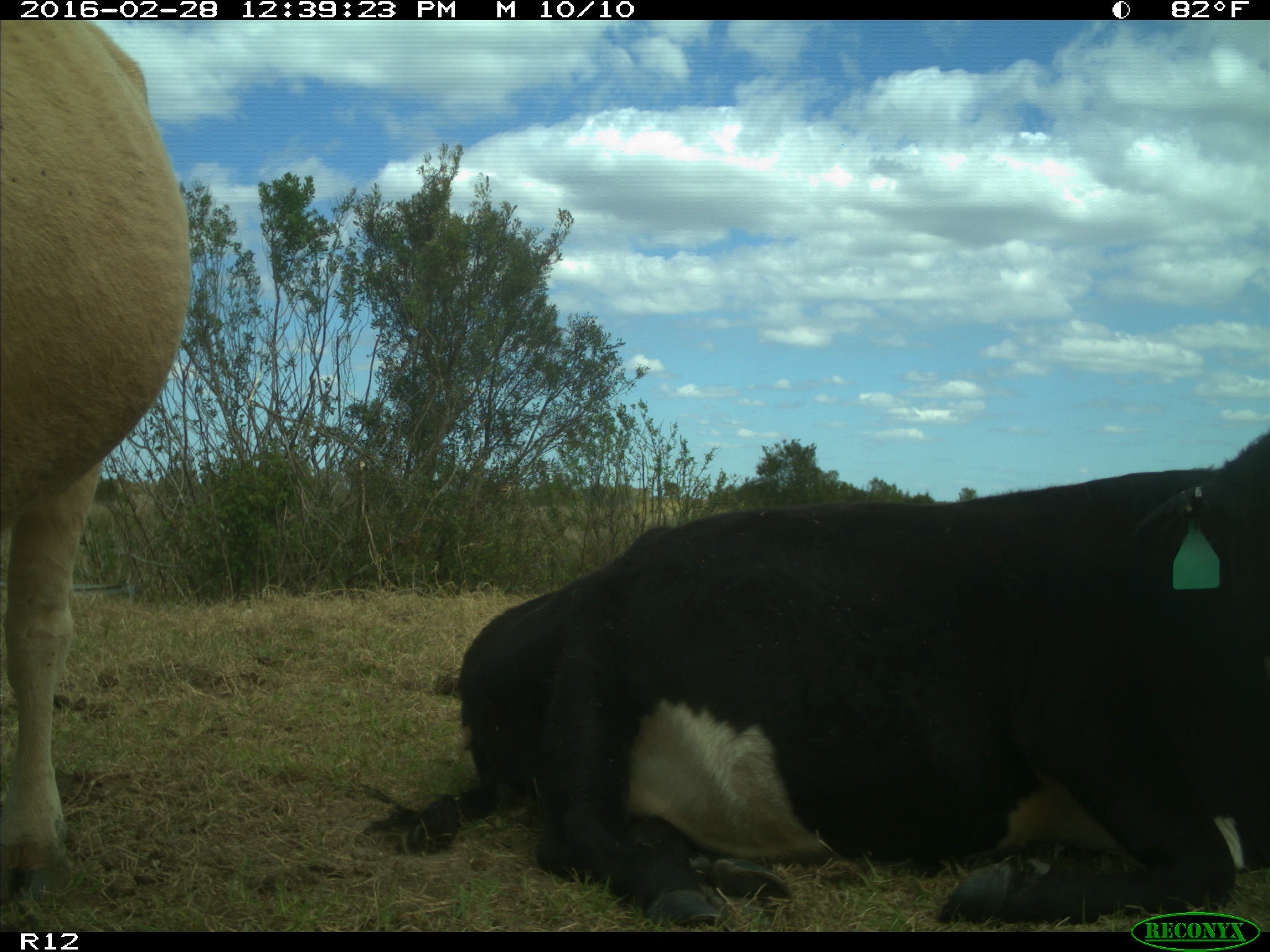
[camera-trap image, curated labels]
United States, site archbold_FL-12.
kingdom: Animalia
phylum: Chordata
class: Mammalia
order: Artiodactyla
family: Bovidae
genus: Bos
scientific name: Bos taurus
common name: domestic cow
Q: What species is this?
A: Bos taurus (domestic cow).